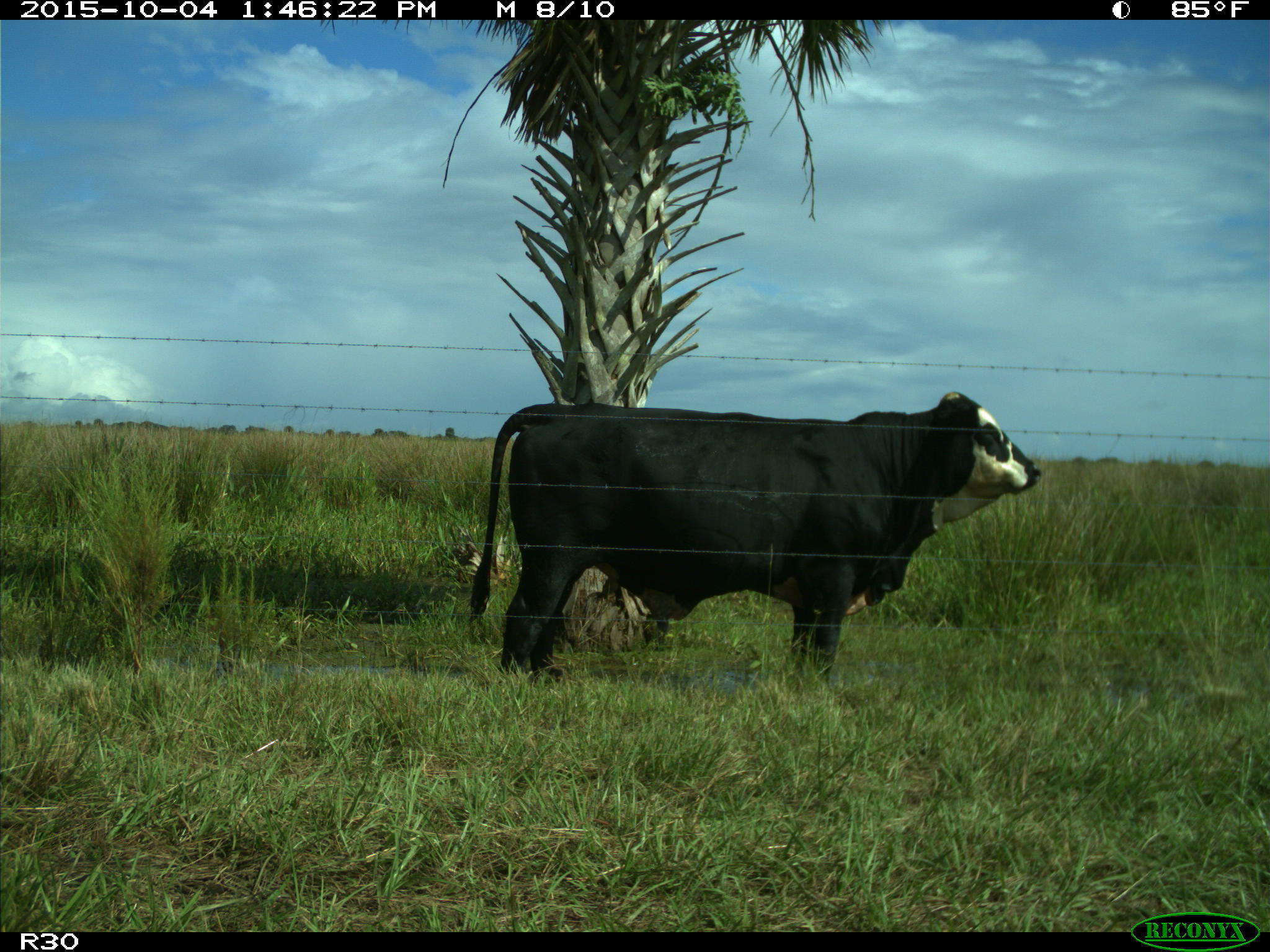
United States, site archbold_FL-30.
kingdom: Animalia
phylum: Chordata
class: Mammalia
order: Artiodactyla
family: Bovidae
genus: Bos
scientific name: Bos taurus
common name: domestic cow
Bos taurus (domestic cow).